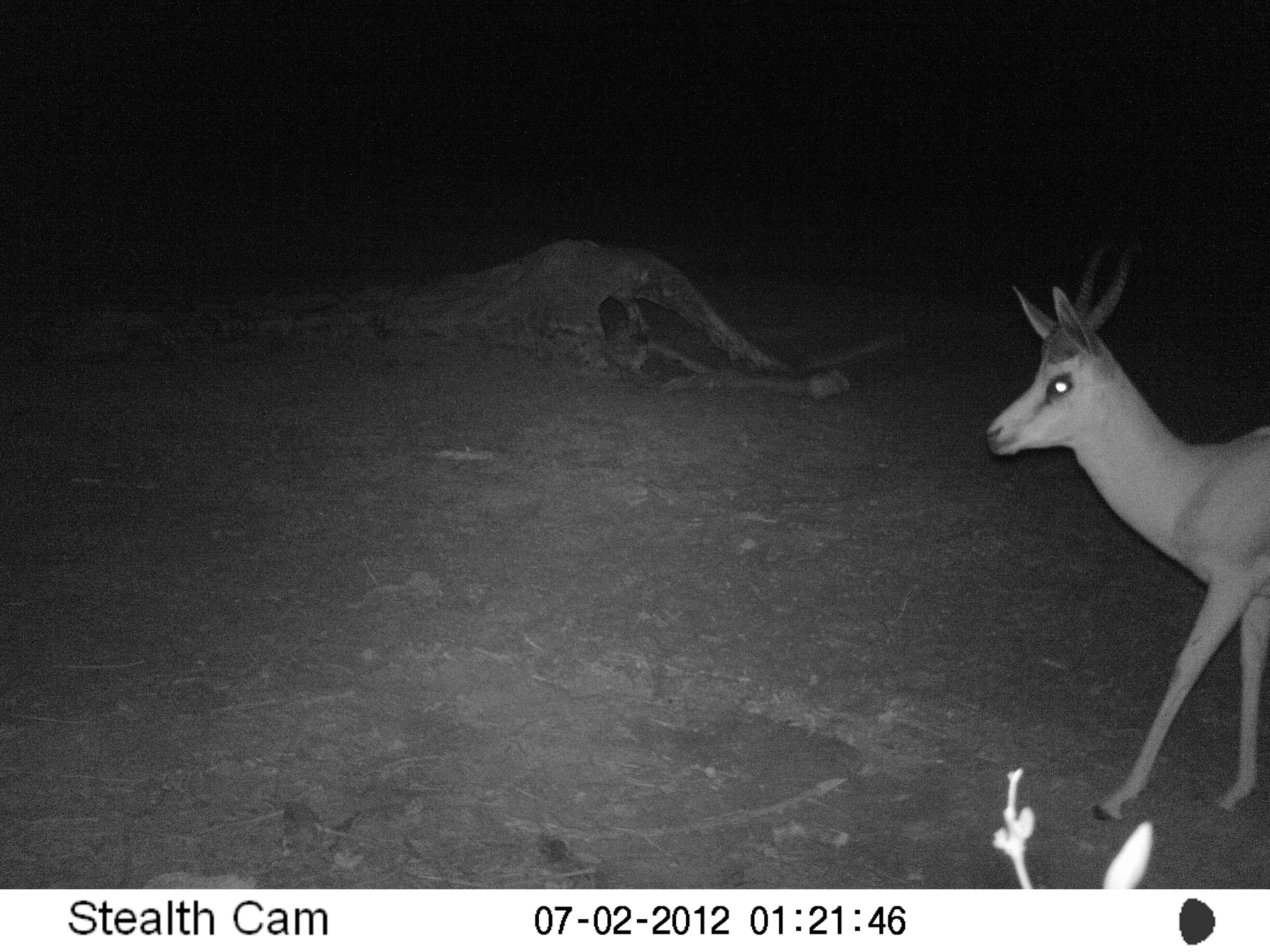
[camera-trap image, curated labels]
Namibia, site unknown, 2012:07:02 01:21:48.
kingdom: Animalia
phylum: Chordata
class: Mammalia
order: Artiodactyla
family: Bovidae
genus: Antidorcas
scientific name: Antidorcas marsupialis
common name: springbok